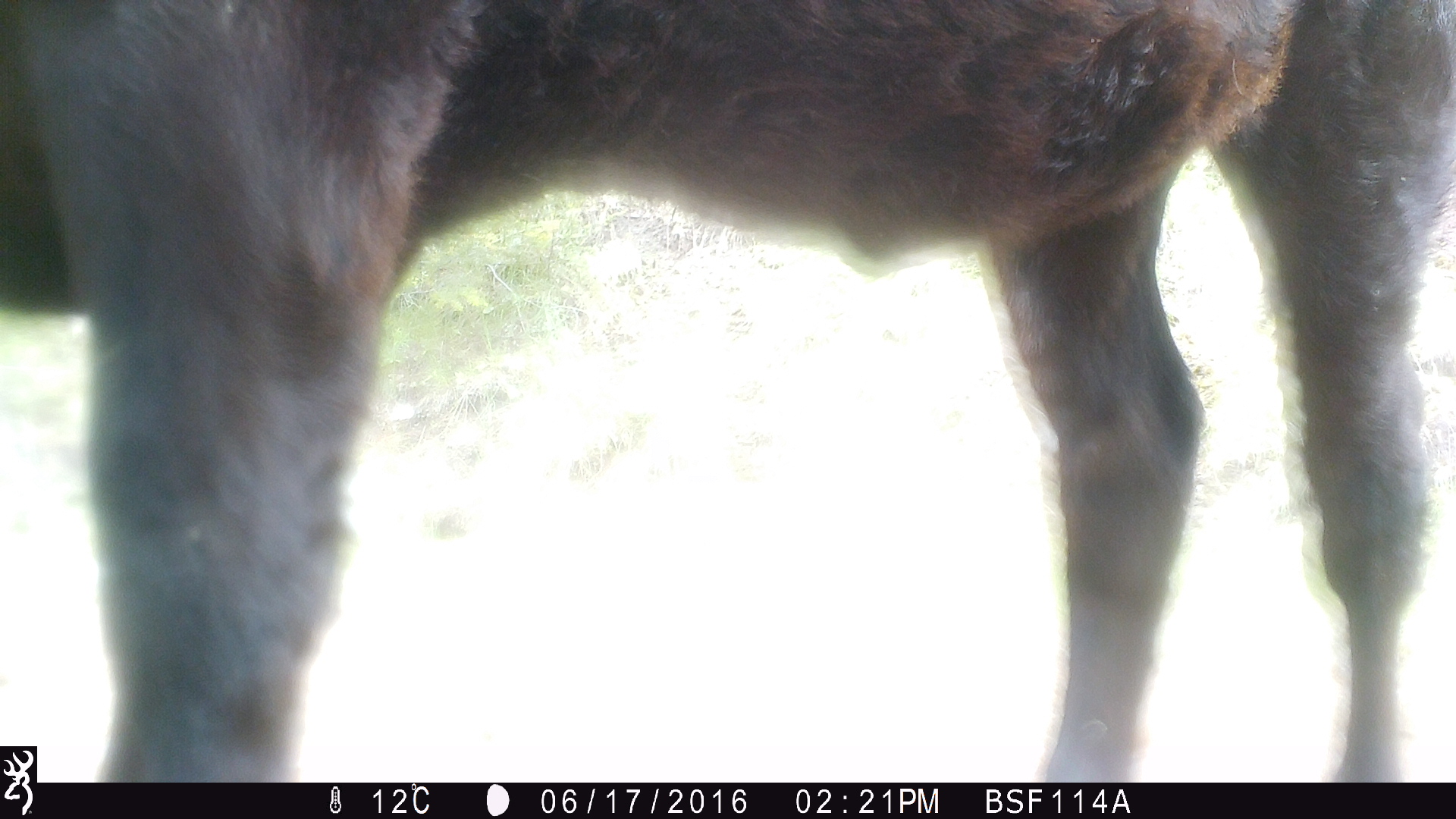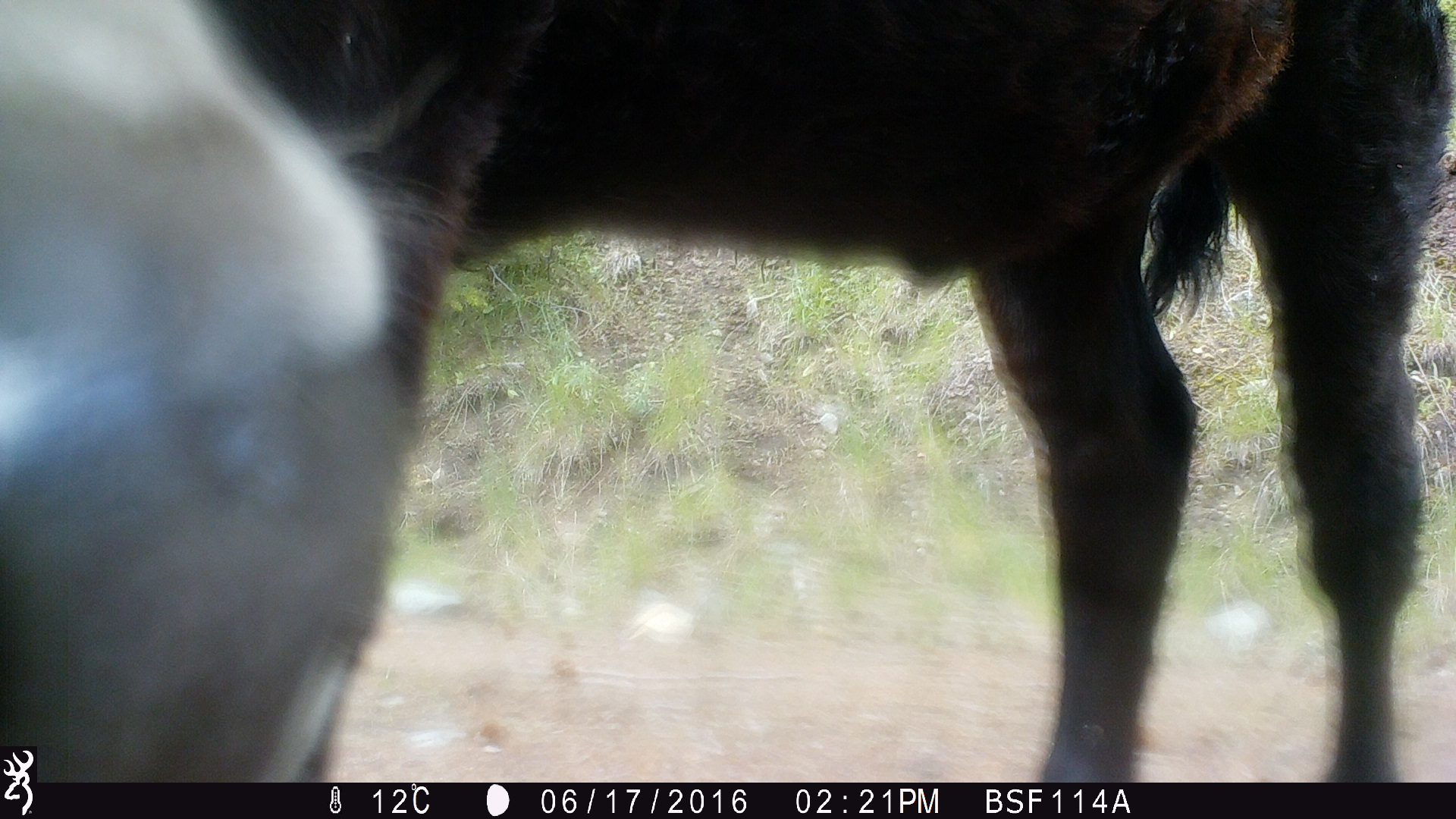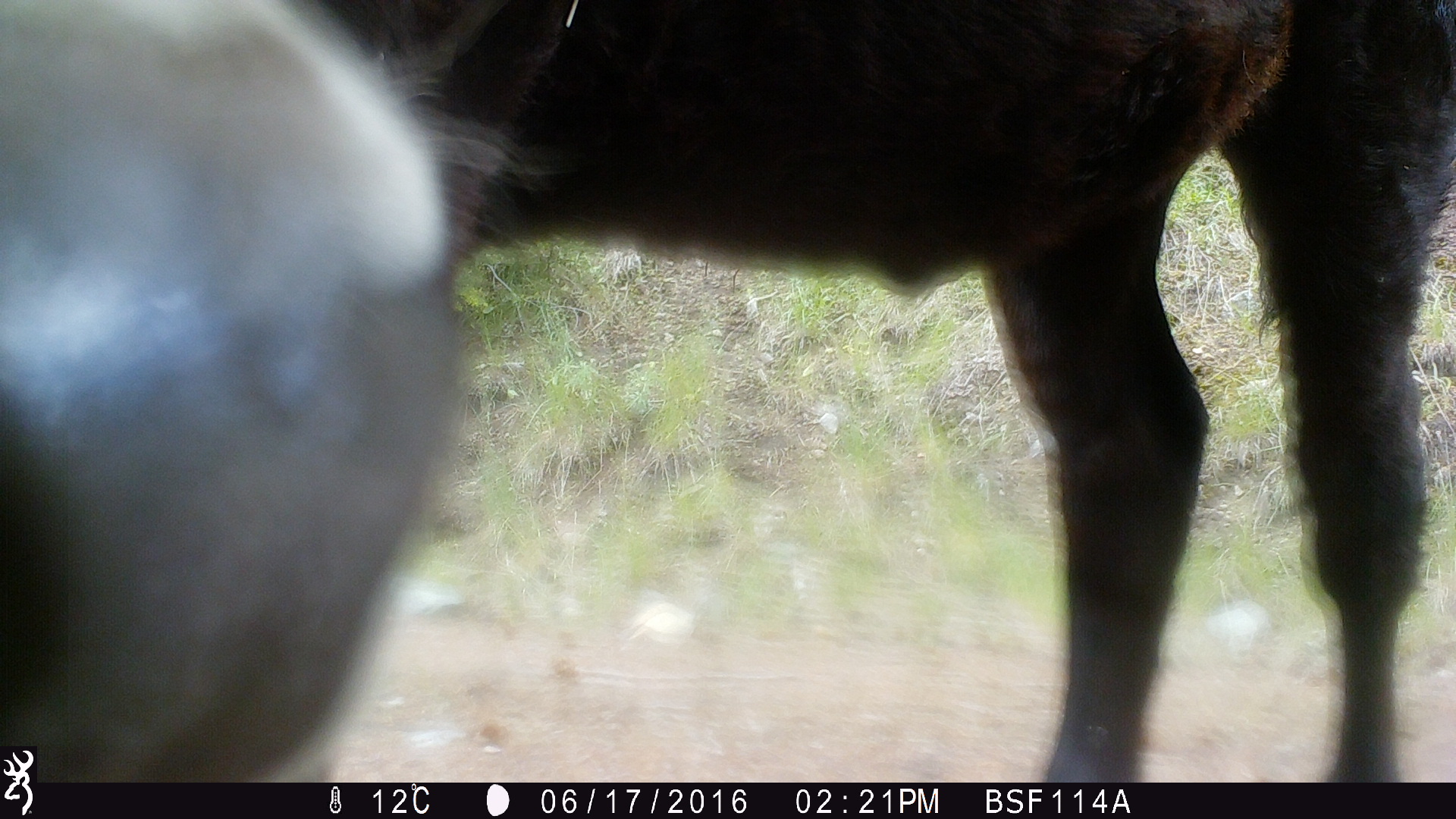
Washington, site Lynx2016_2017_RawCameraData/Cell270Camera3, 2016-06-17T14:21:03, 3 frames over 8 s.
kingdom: Animalia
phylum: Chordata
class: Mammalia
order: Artiodactyla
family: Bovidae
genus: Bos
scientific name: Bos taurus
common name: domestic cattle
Domestic cattle (Bos taurus). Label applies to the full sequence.